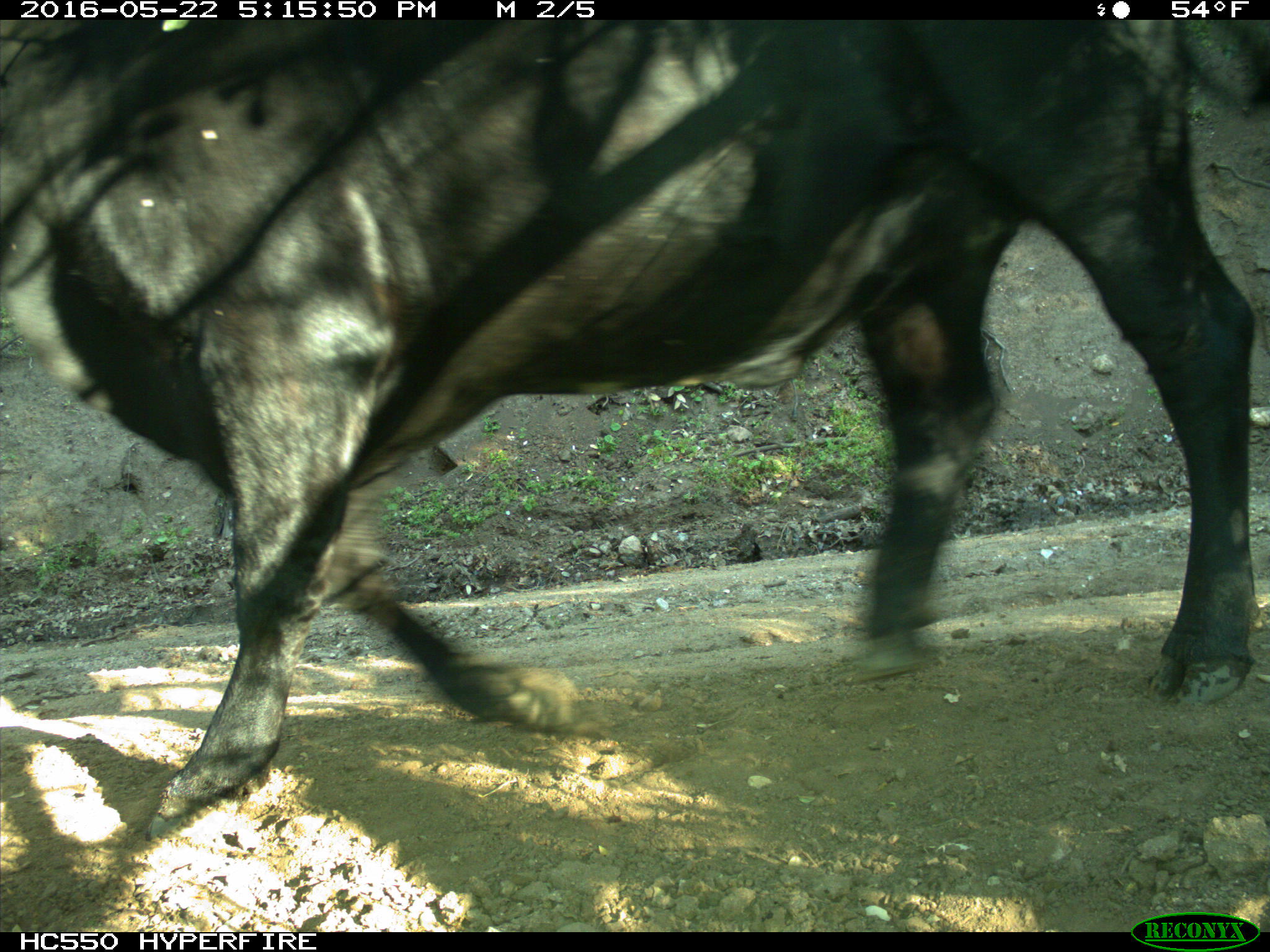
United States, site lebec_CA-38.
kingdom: Animalia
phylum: Chordata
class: Mammalia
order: Artiodactyla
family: Bovidae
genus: Bos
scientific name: Bos taurus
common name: domestic cow